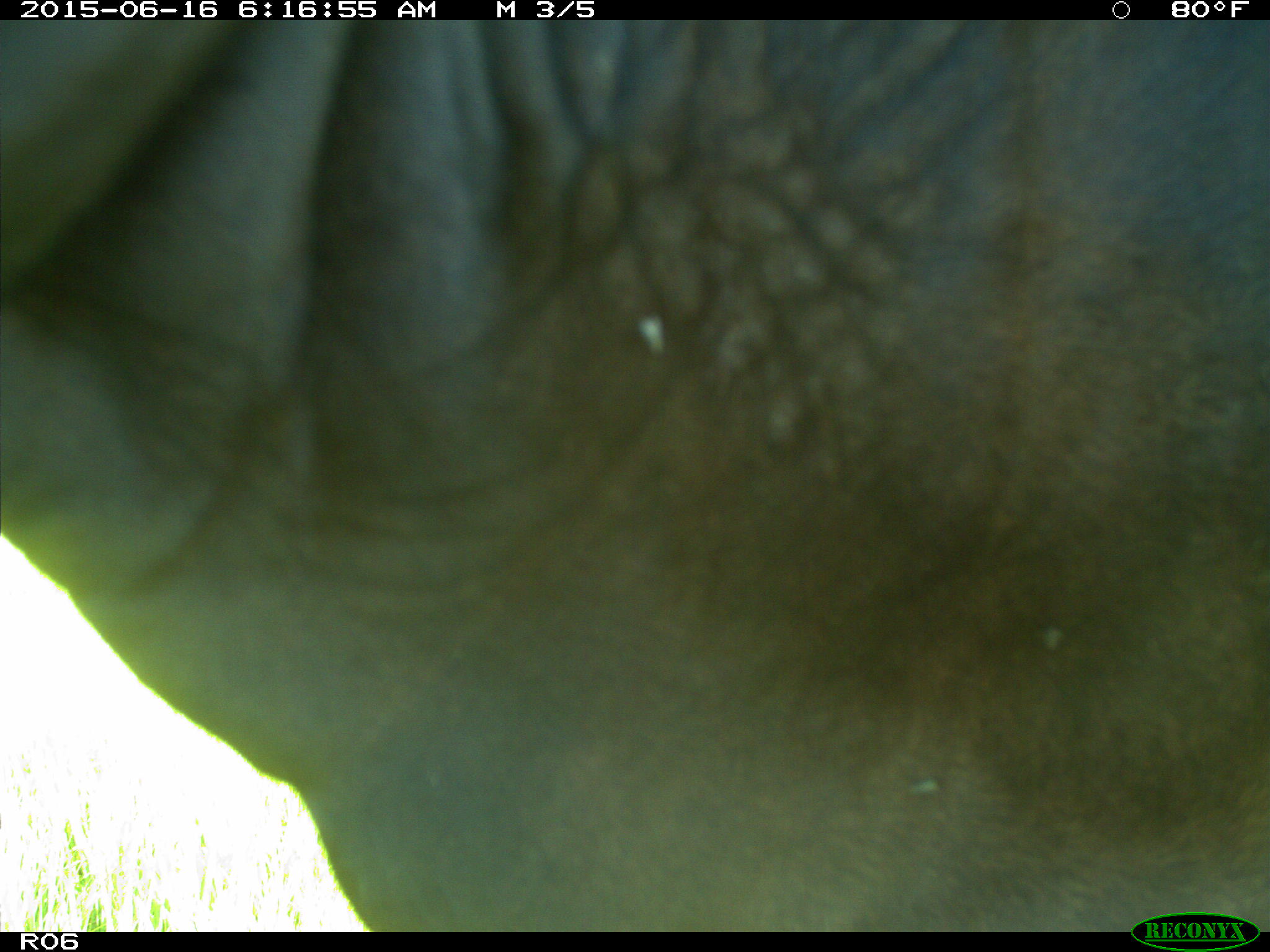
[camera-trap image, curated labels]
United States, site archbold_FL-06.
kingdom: Animalia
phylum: Chordata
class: Mammalia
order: Artiodactyla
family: Bovidae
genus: Bos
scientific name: Bos taurus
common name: domestic cow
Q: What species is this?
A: Bos taurus (domestic cow).